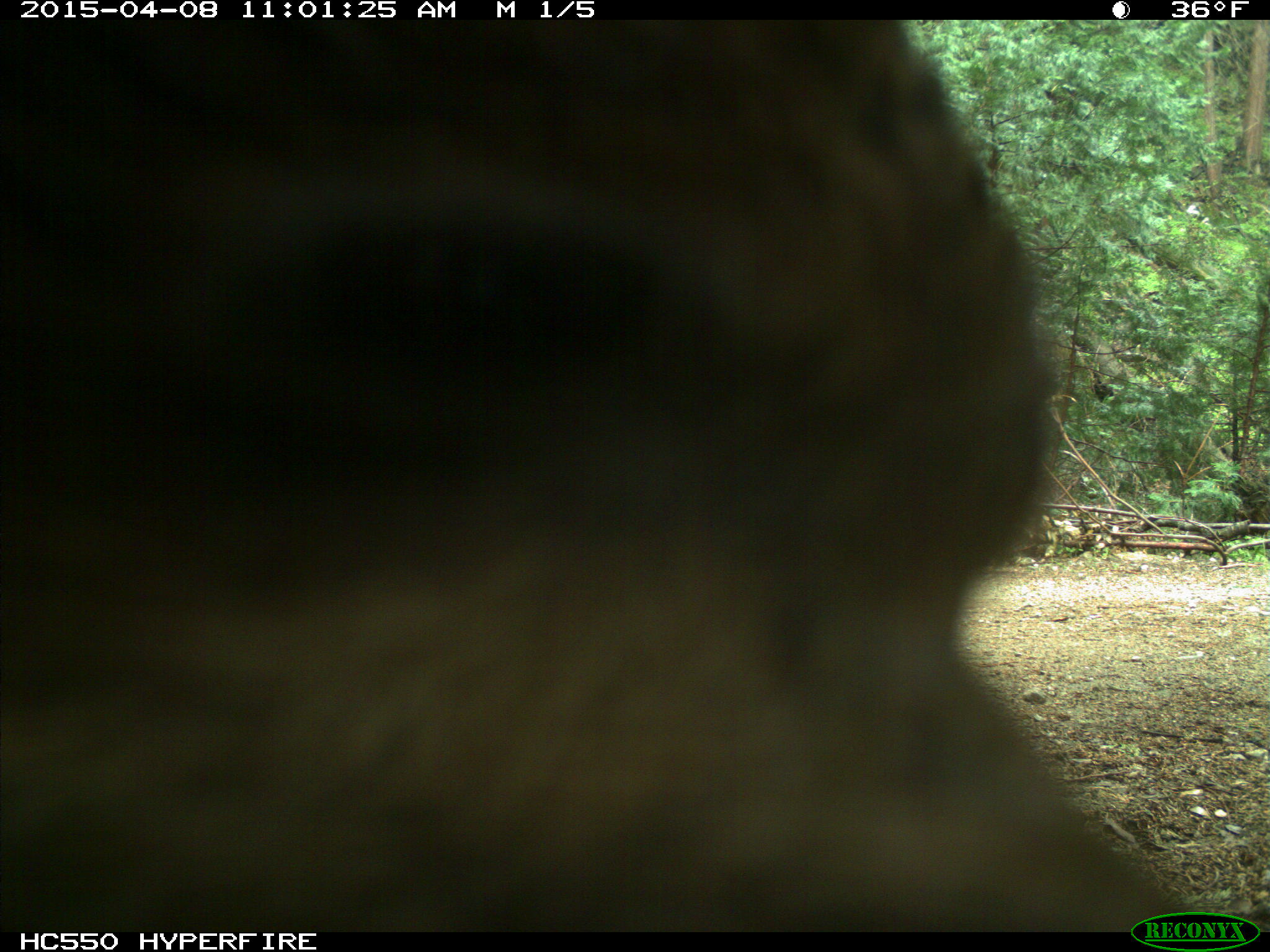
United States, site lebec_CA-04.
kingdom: Animalia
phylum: Chordata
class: Mammalia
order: Carnivora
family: Ursidae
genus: Ursus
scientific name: Ursus americanus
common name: american black bear